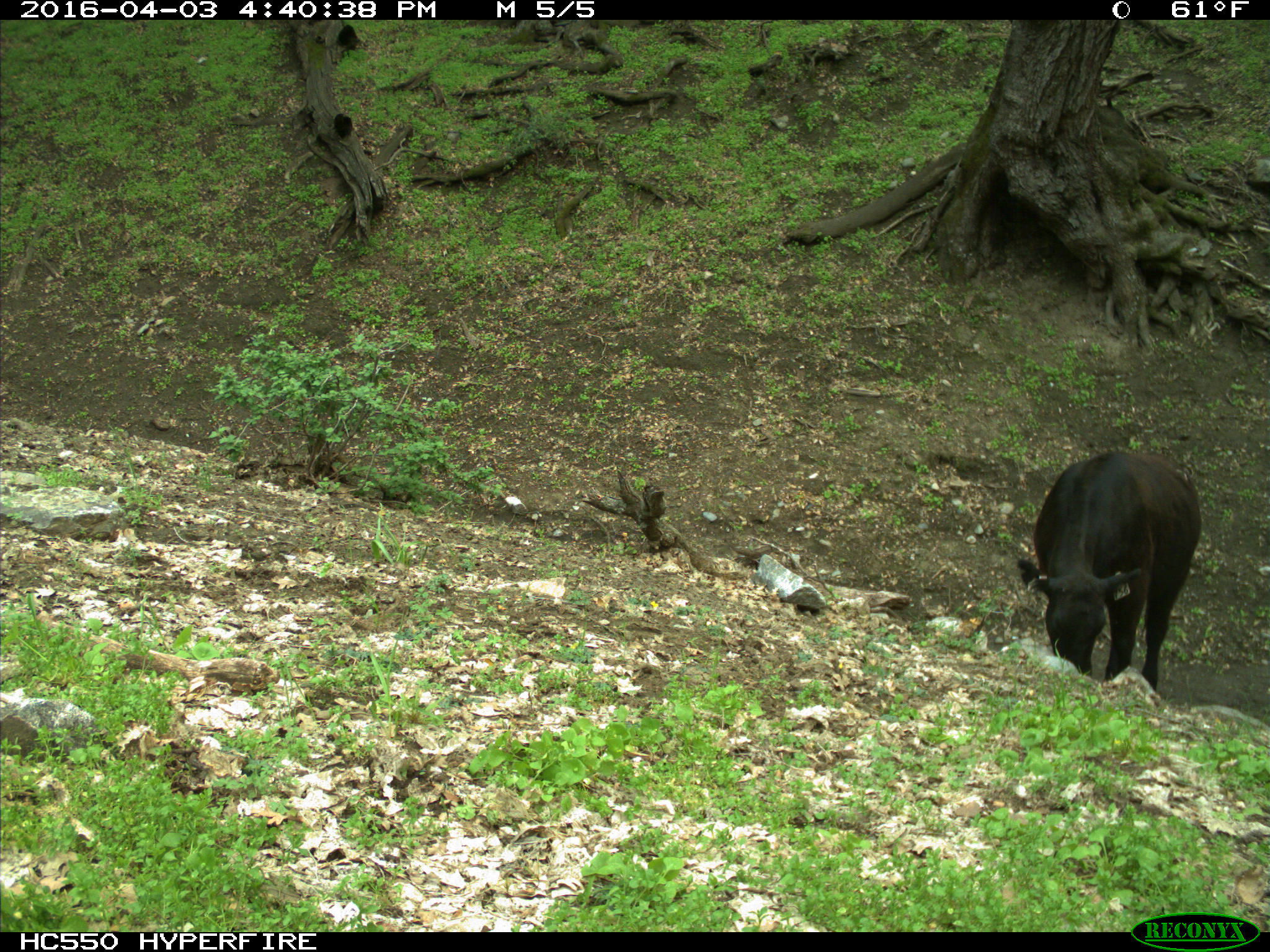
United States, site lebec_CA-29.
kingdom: Animalia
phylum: Chordata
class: Mammalia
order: Artiodactyla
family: Bovidae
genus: Bos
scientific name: Bos taurus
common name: domestic cow